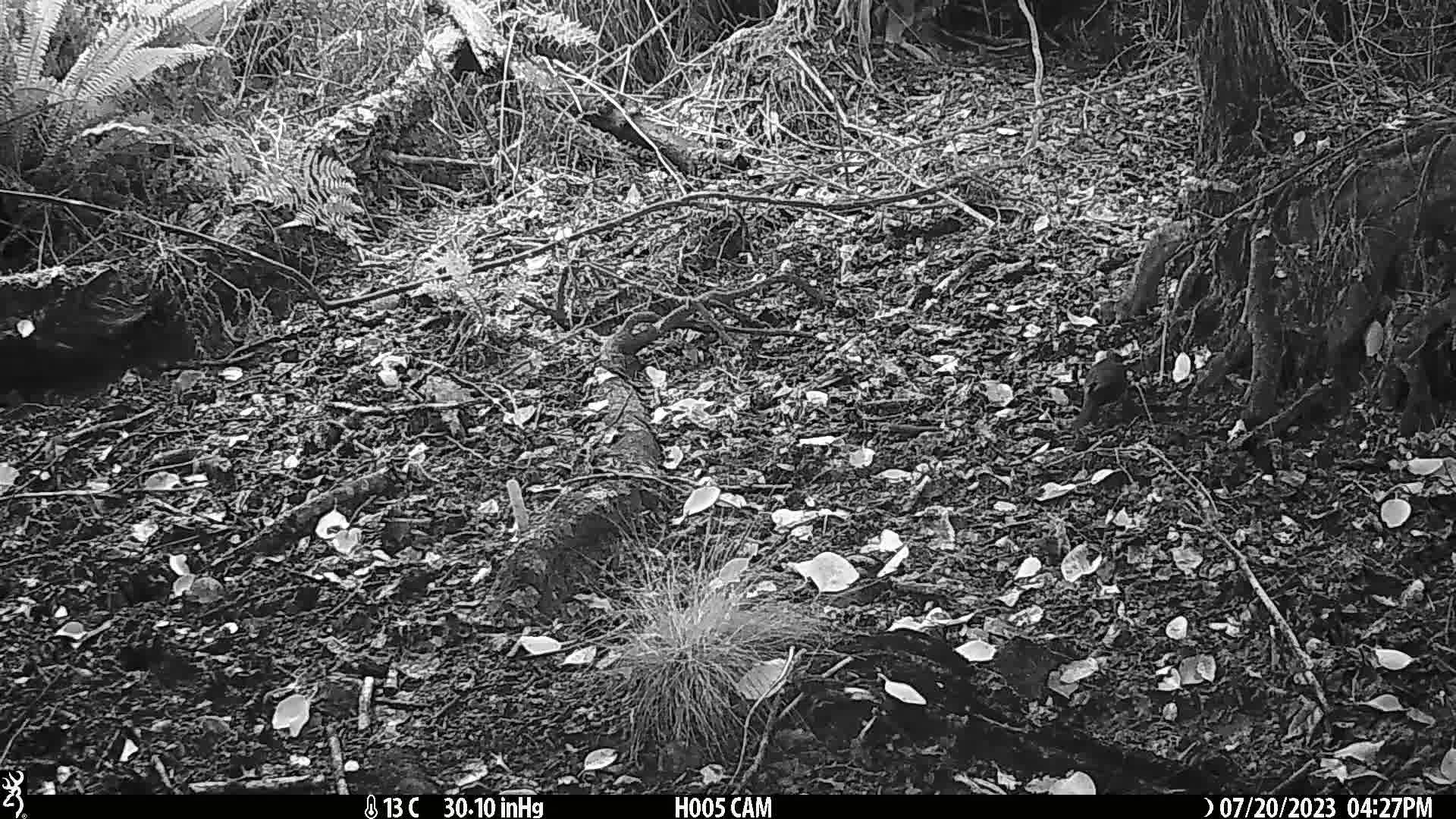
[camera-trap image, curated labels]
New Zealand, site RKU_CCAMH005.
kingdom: Animalia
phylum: Chordata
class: Aves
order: Passeriformes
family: Turdidae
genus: Turdus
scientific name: Turdus merula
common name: eurasian blackbird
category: blackbird